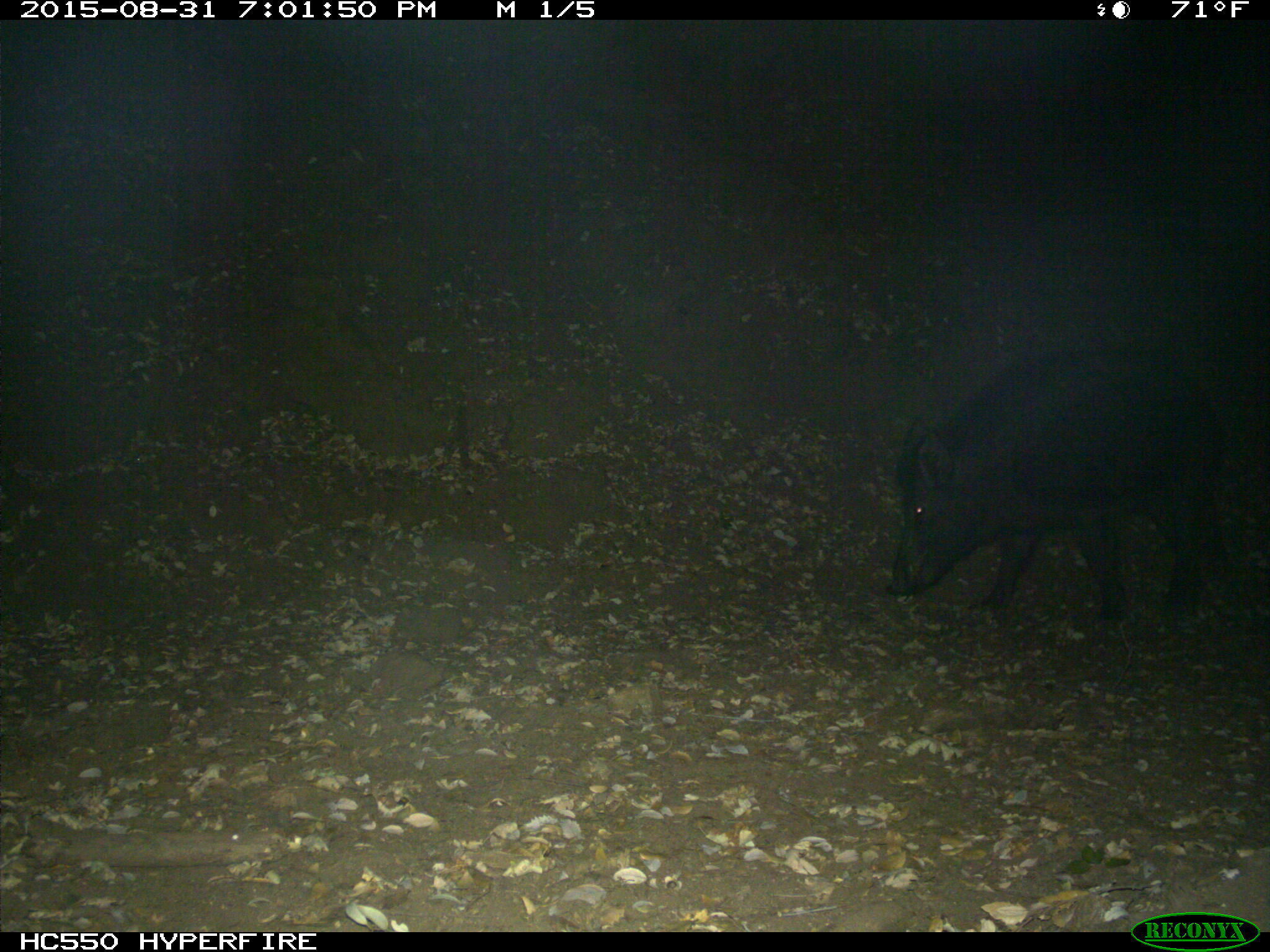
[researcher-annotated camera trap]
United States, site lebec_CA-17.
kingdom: Animalia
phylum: Chordata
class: Mammalia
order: Artiodactyla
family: Suidae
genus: Sus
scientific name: Sus scrofa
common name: wild boar